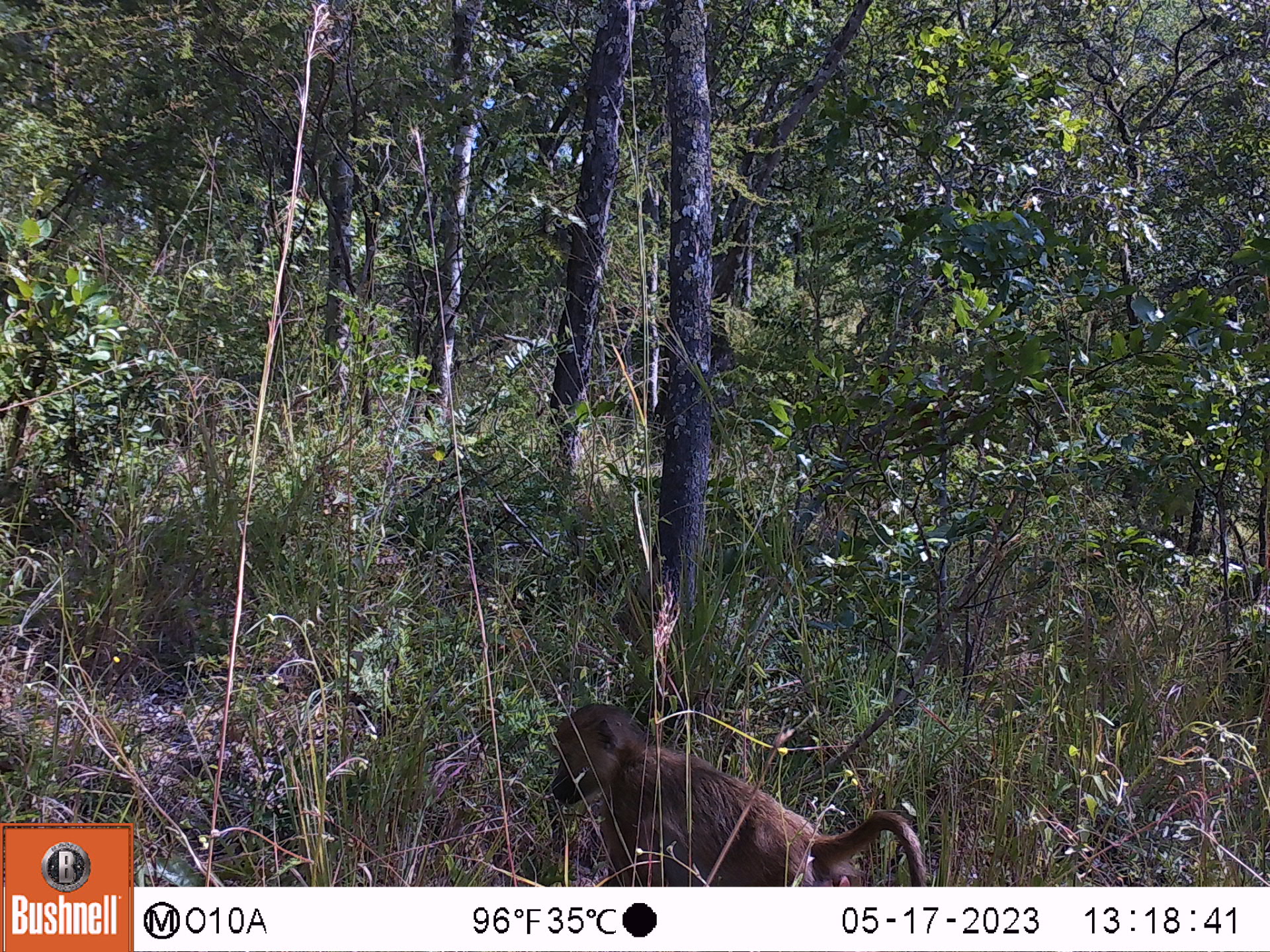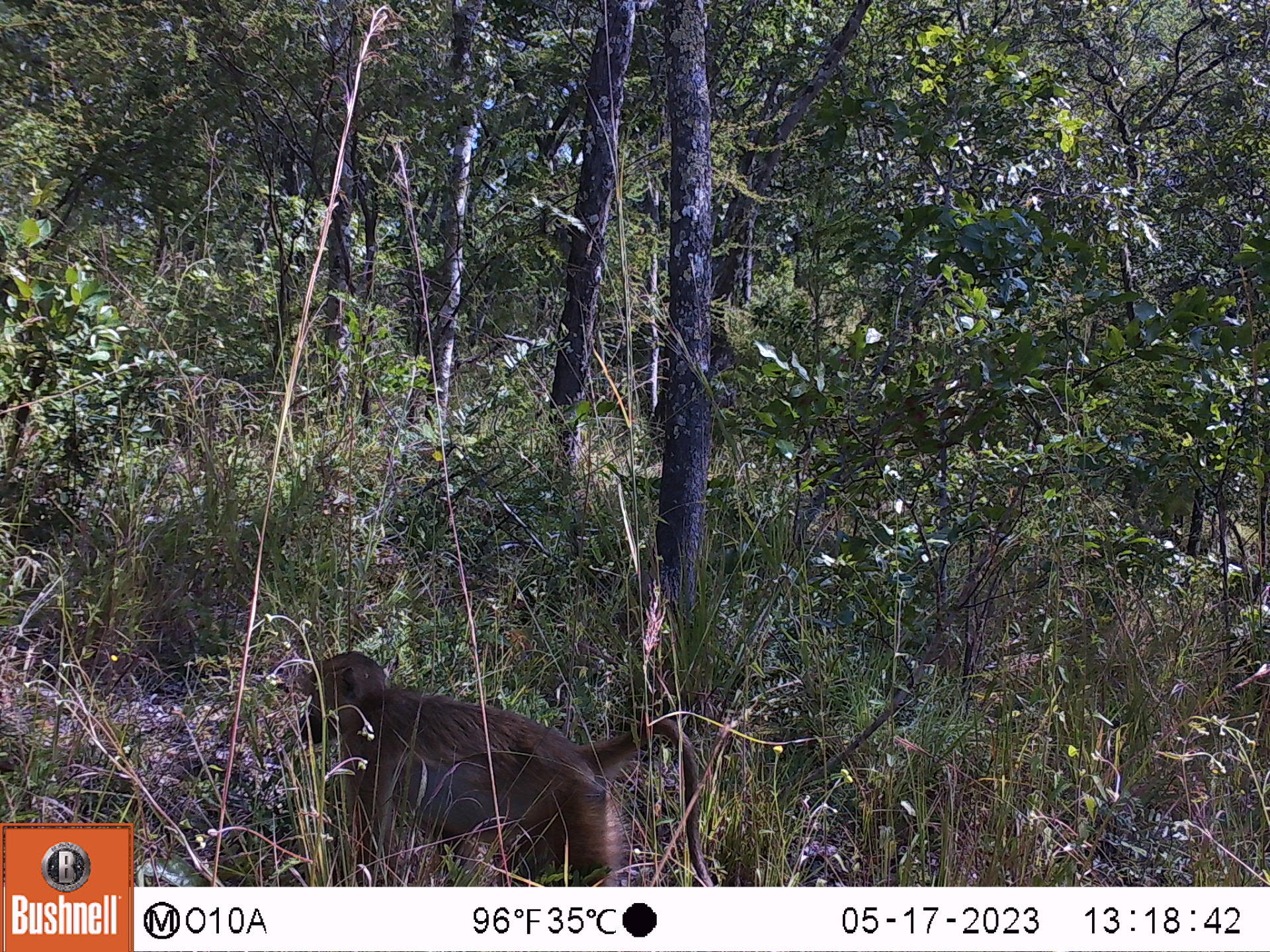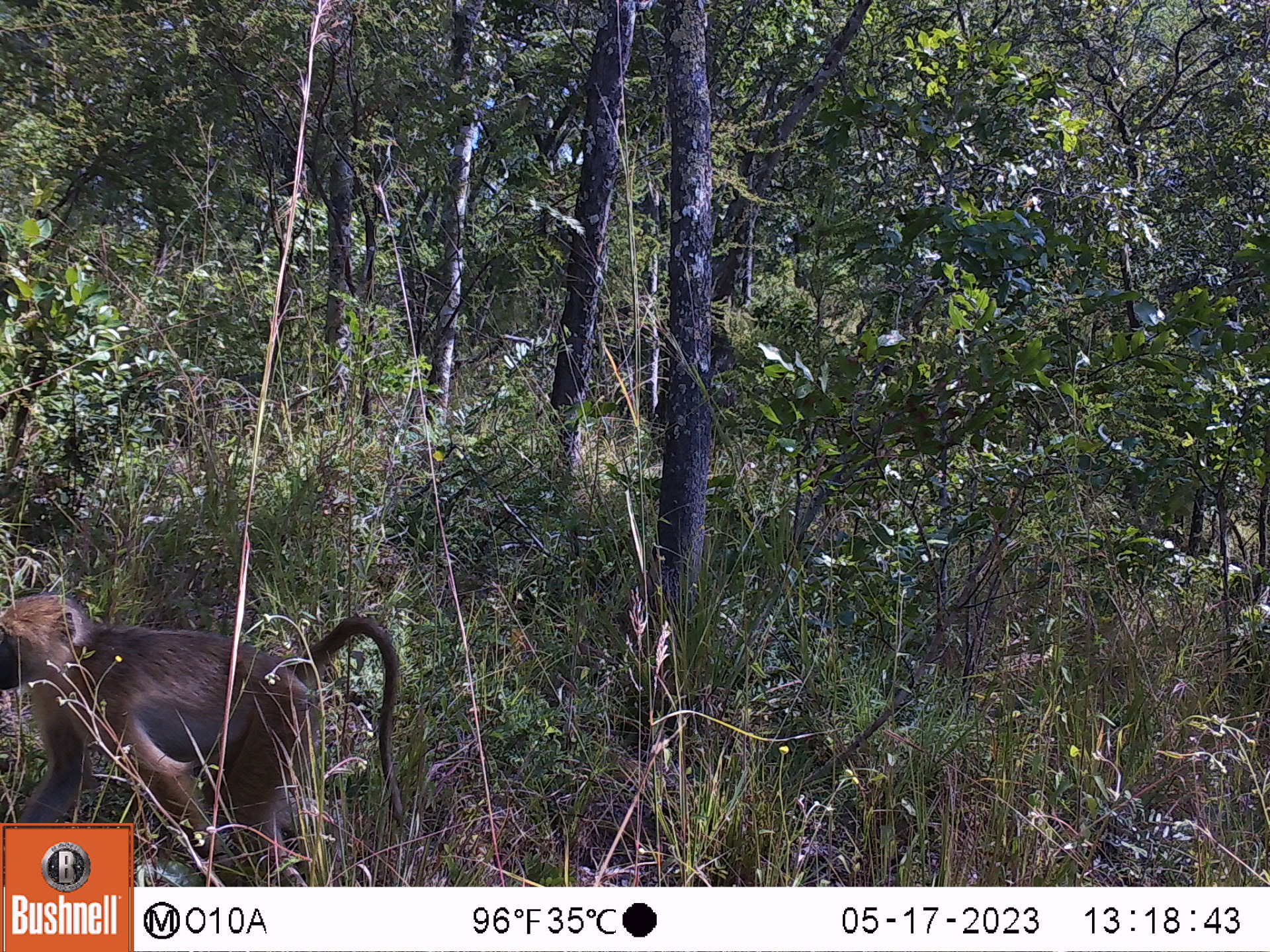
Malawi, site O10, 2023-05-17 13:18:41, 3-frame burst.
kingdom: Animalia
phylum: Chordata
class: Mammalia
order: Primates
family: Cercopithecidae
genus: Papio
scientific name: Papio cynocephalus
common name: yellow baboon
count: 1